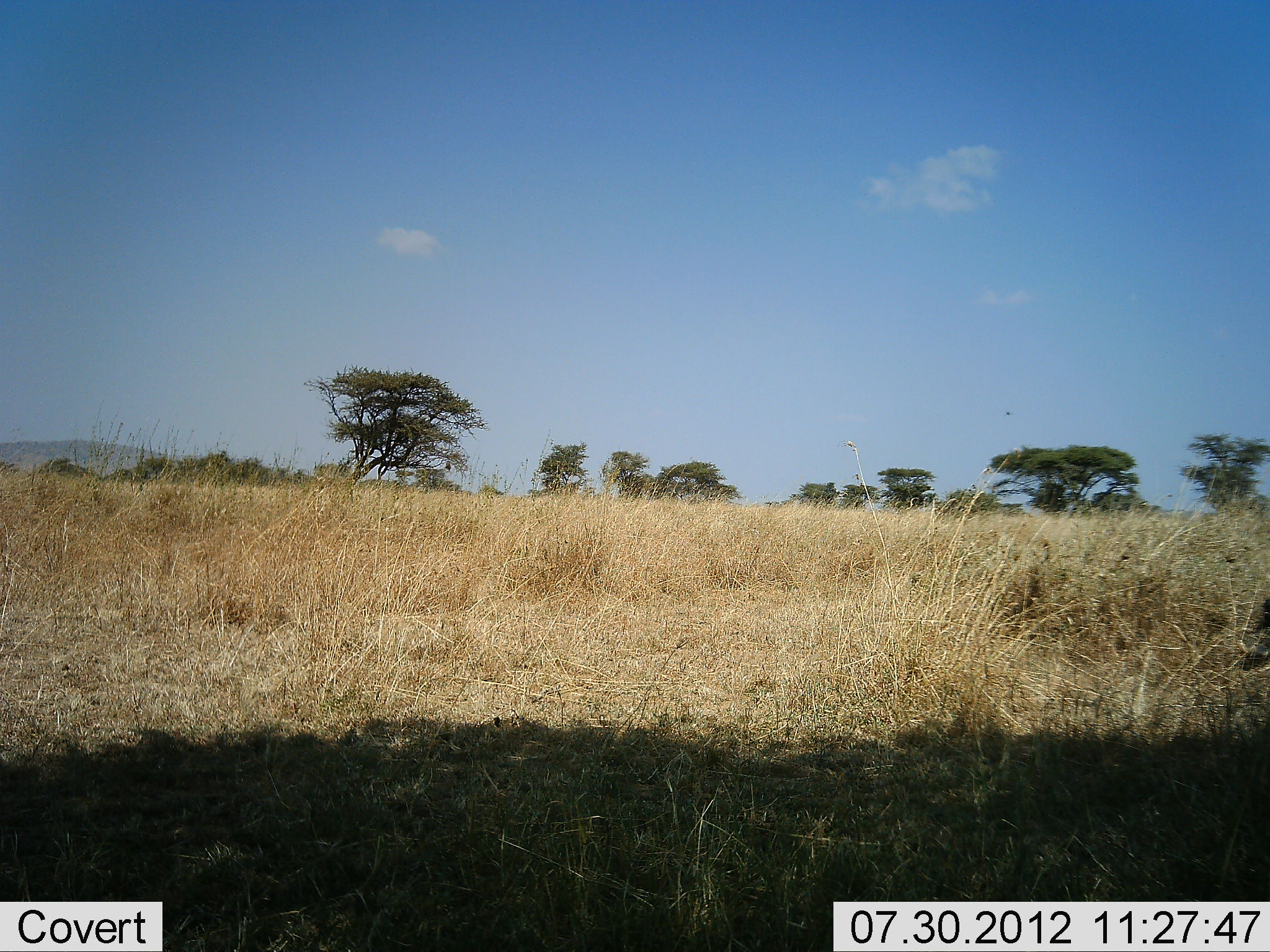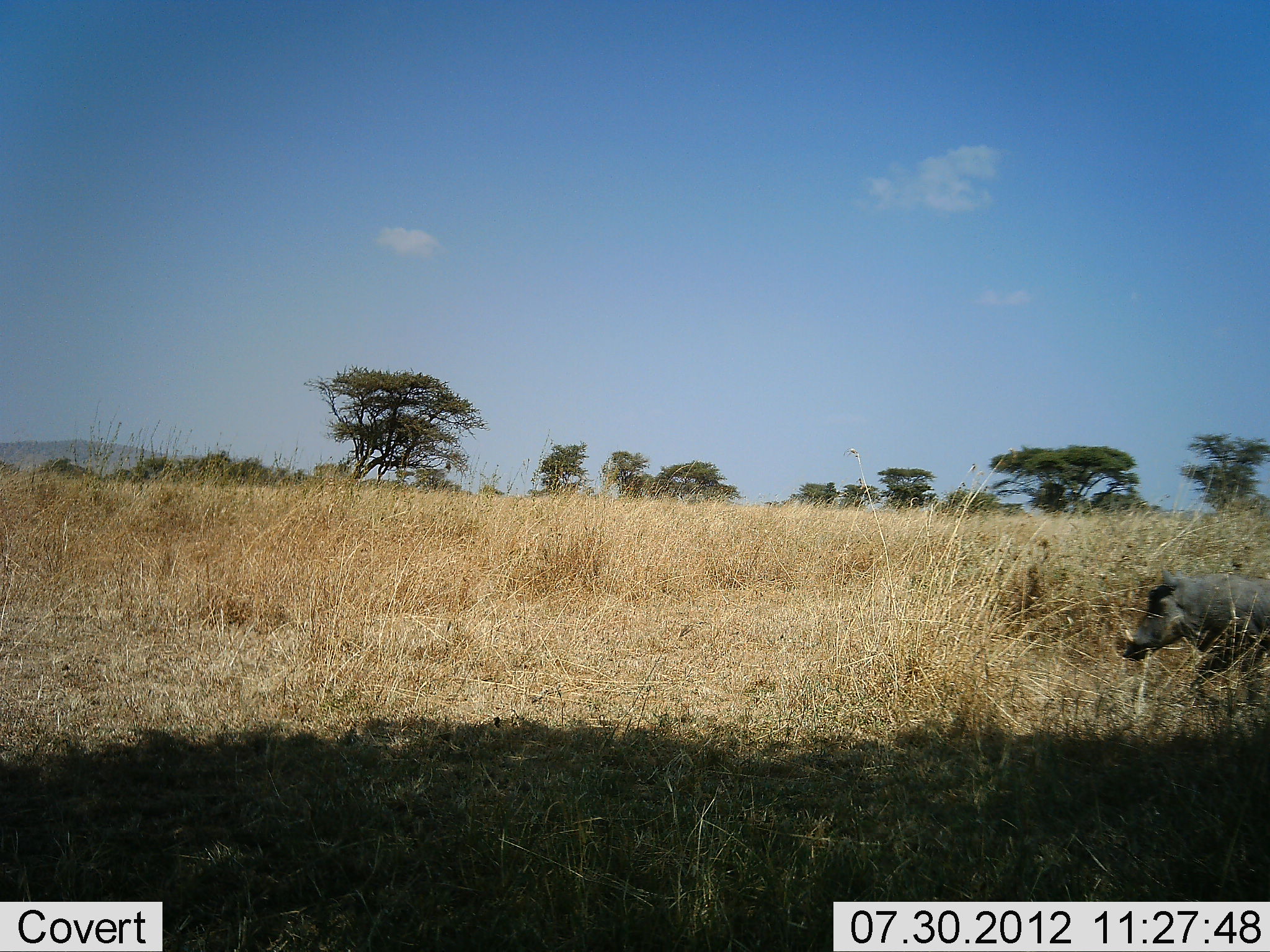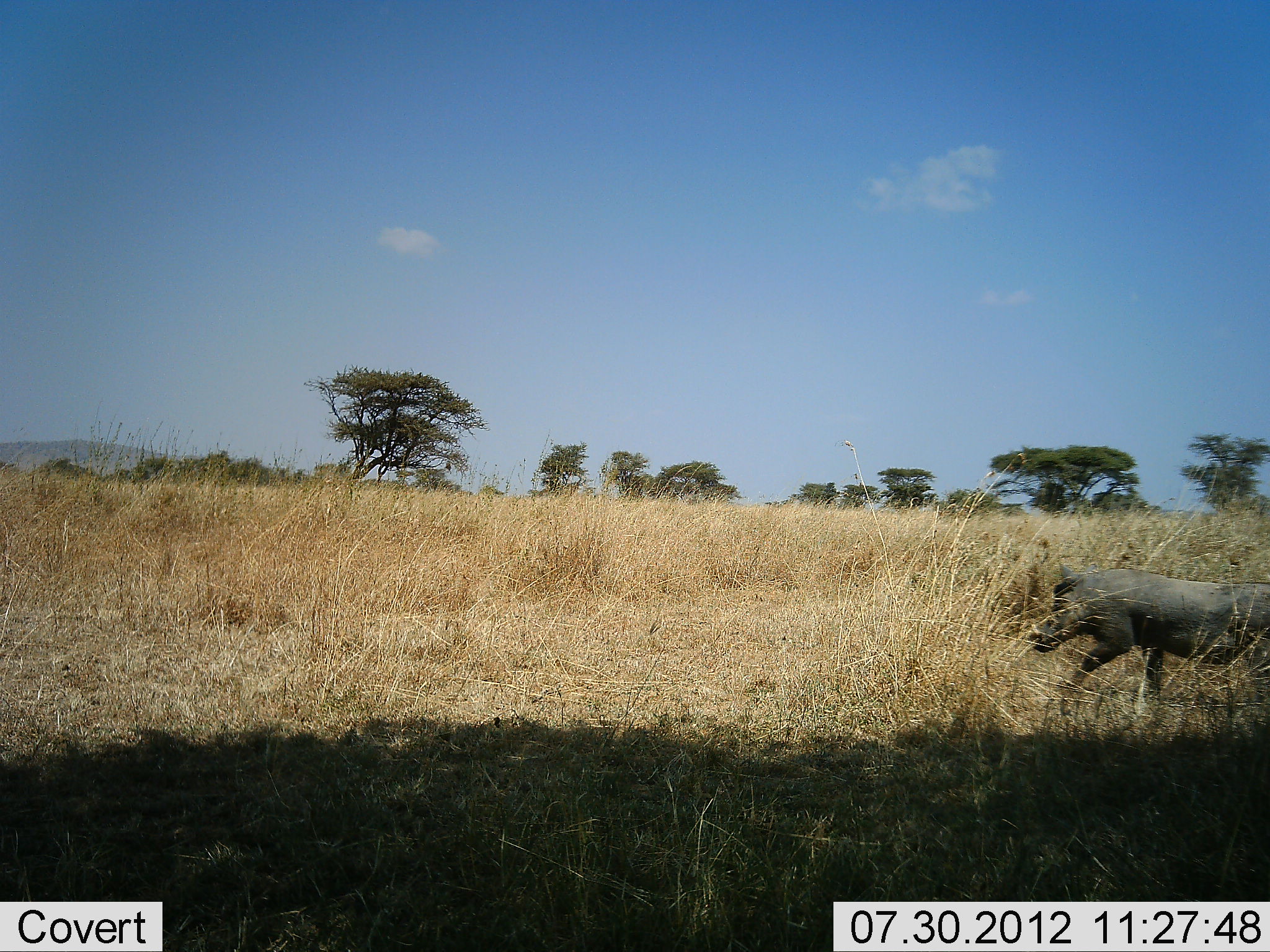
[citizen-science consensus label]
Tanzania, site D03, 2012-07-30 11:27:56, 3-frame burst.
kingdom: Animalia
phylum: Chordata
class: Mammalia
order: Artiodactyla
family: Suidae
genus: Phacochoerus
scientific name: Phacochoerus africanus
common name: warthog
Warthog (Phacochoerus africanus), count 1. Behavior (volunteer vote fractions): standing 0%, resting 0%, moving 100%, interacting 0%. Young present (vote fraction): 0%. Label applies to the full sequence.